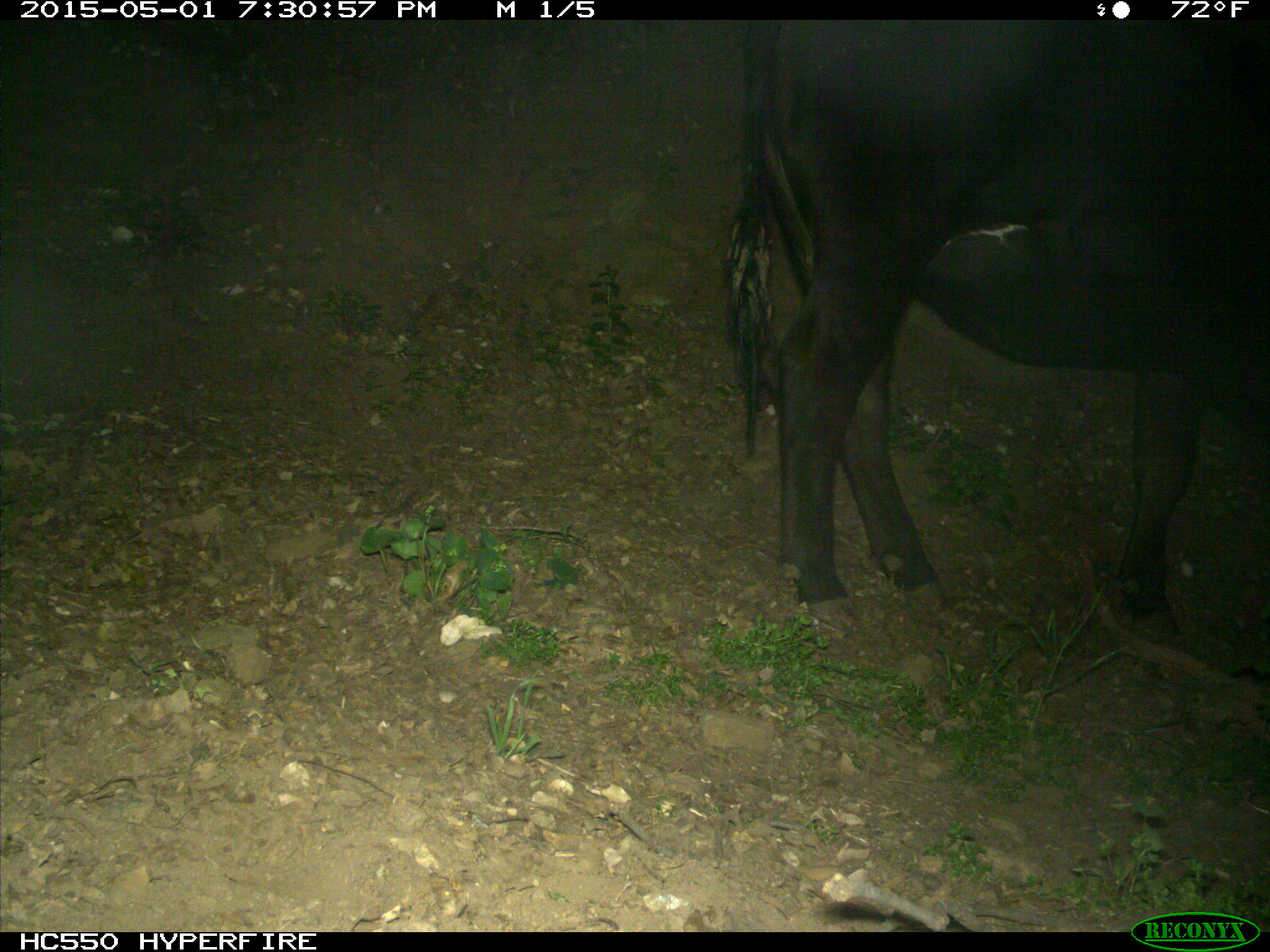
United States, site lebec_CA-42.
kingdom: Animalia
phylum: Chordata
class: Mammalia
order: Artiodactyla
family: Bovidae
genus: Bos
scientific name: Bos taurus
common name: domestic cow